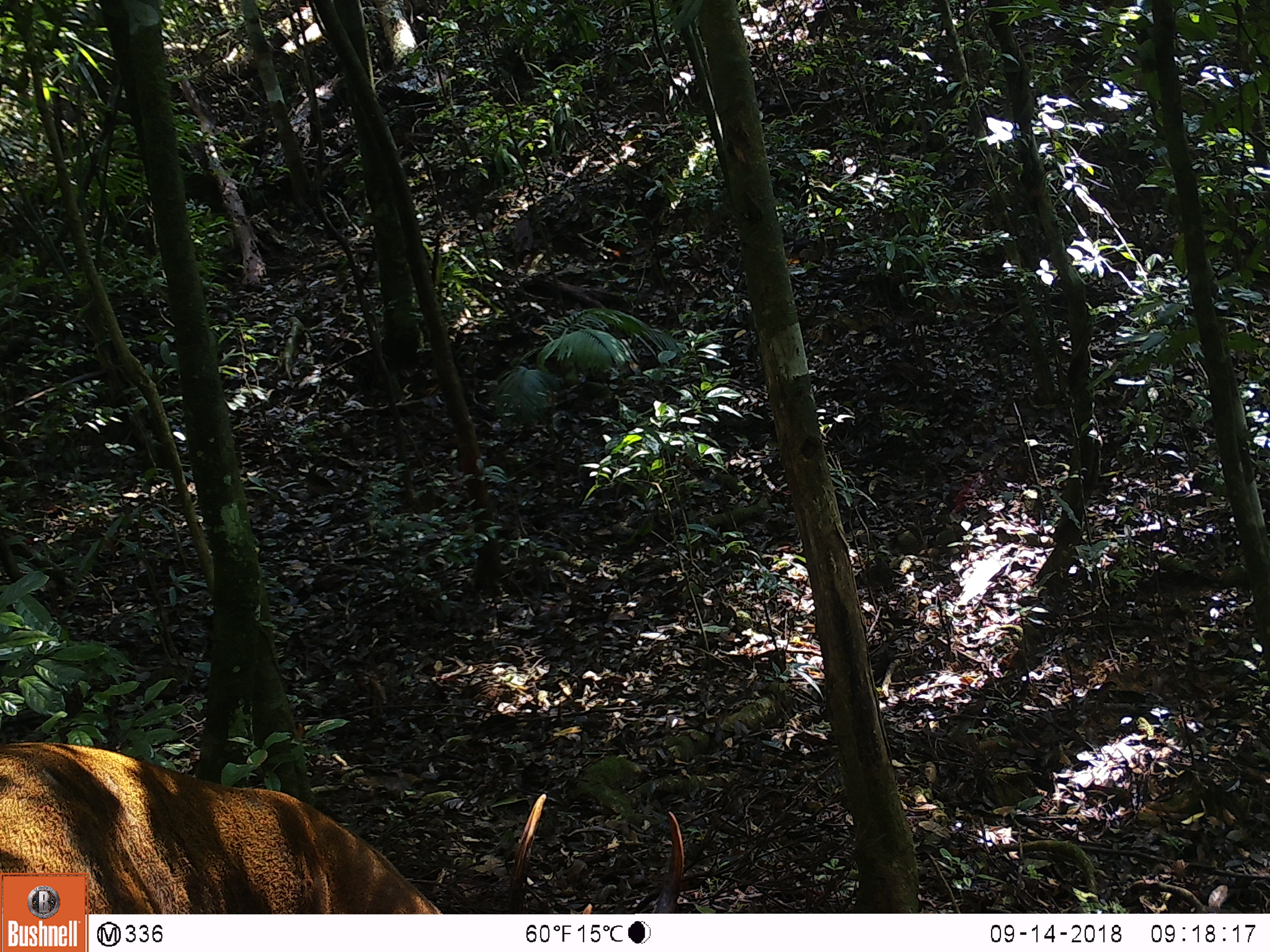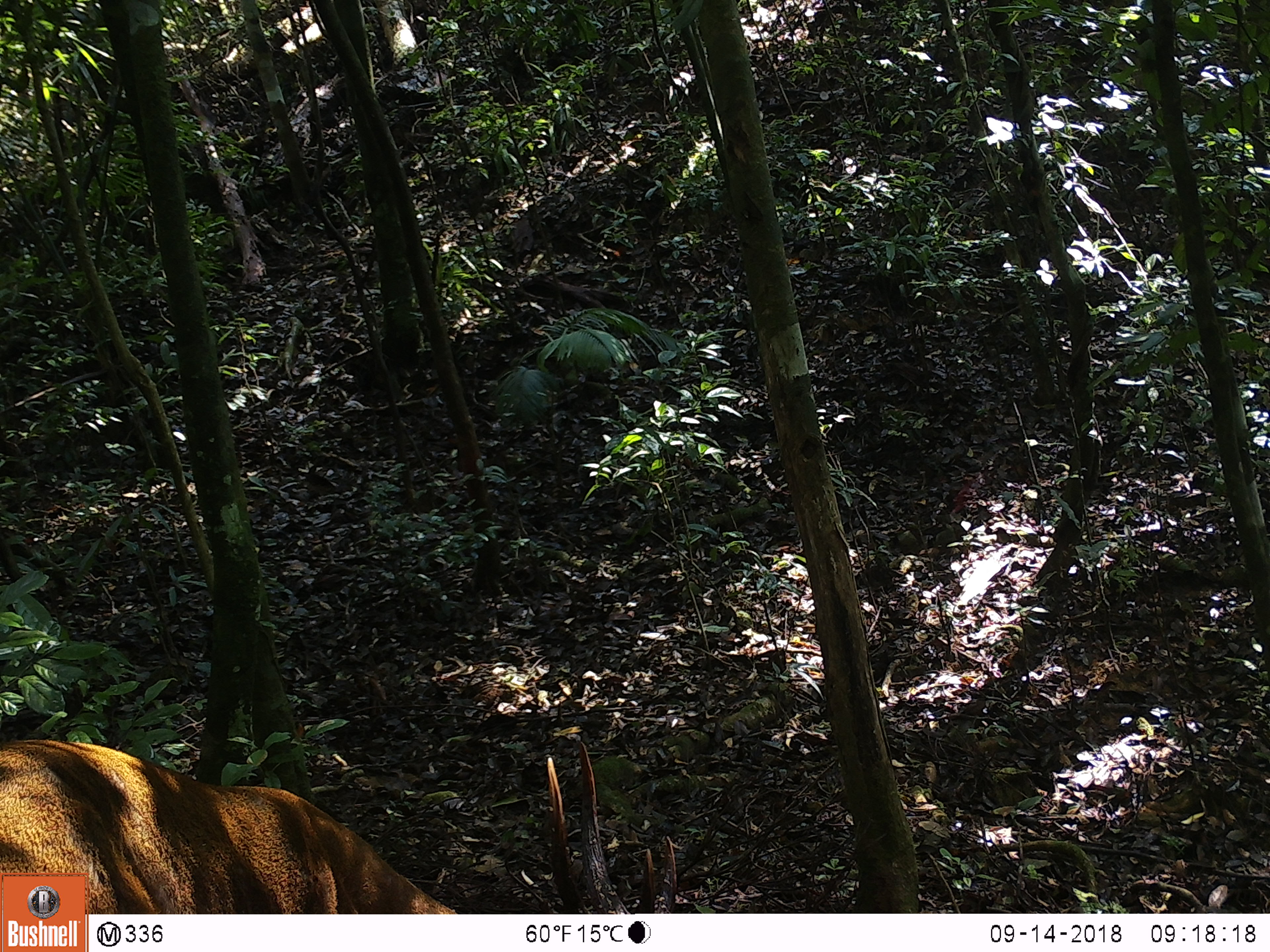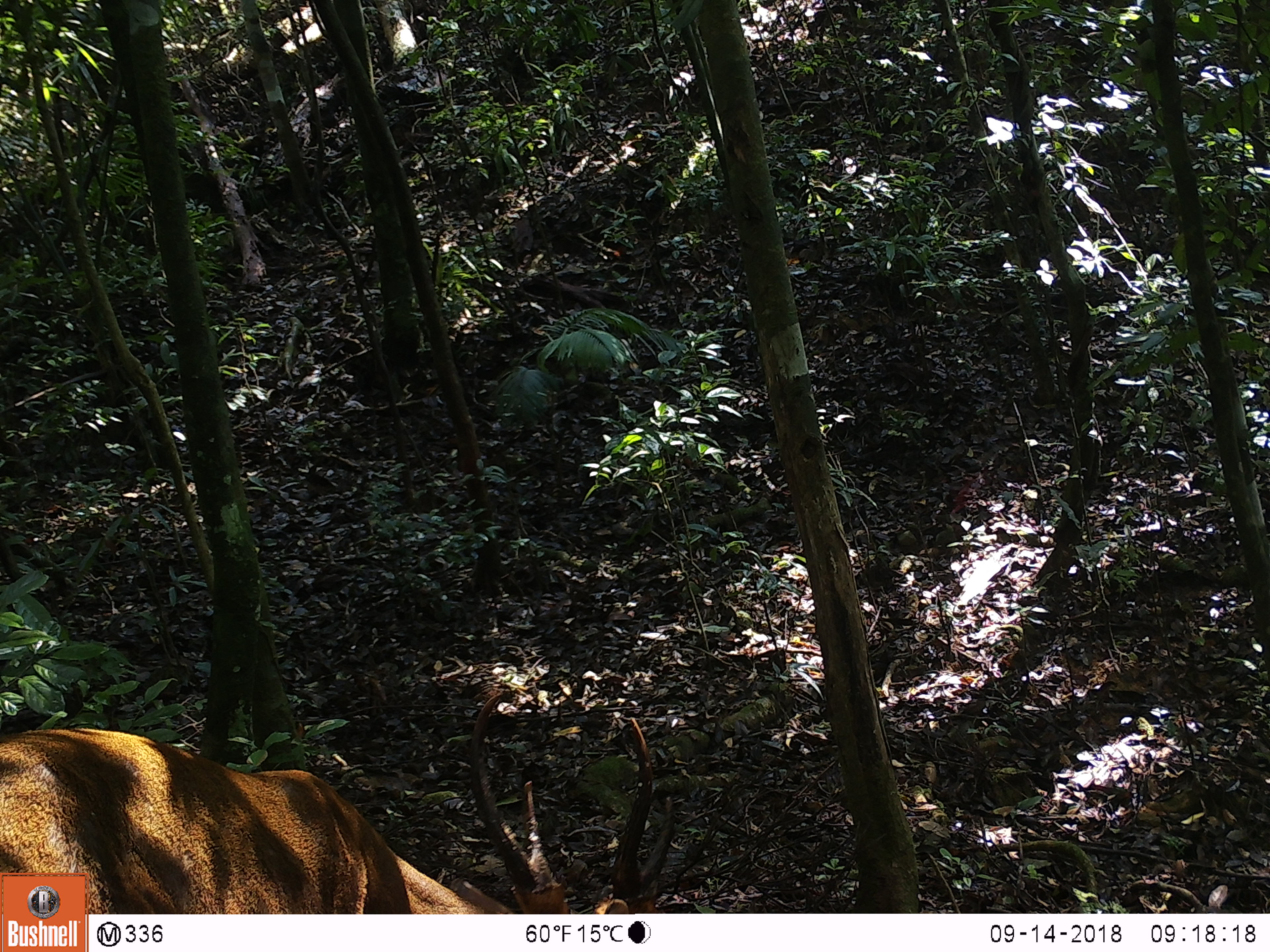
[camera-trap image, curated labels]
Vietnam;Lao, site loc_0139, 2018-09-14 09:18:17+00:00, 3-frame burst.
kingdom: Animalia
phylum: Chordata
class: Mammalia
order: Artiodactyla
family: Cervidae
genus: Muntiacus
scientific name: Muntiacus vuquangensis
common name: large-antlered muntjac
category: large antlered muntjac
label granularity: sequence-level